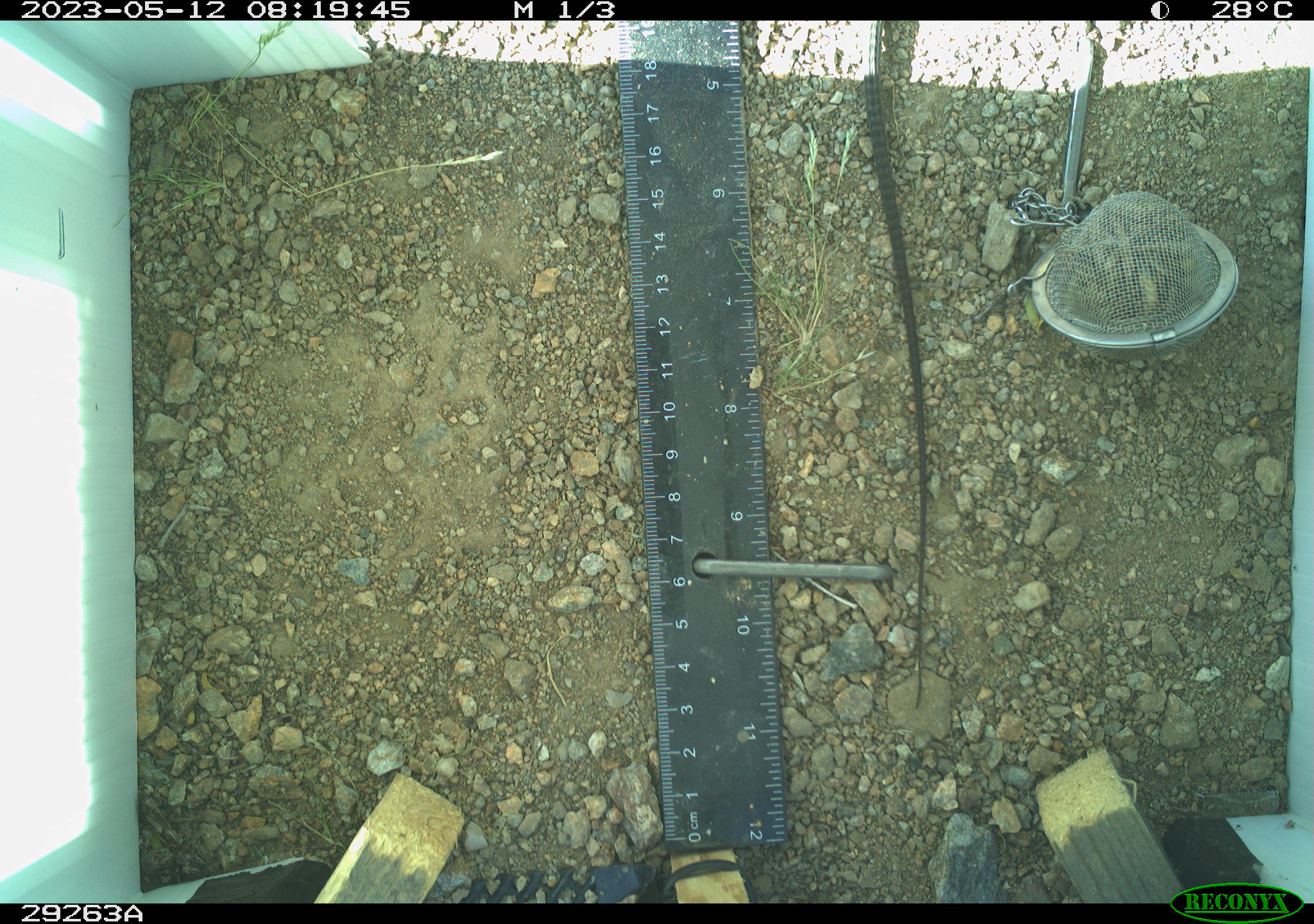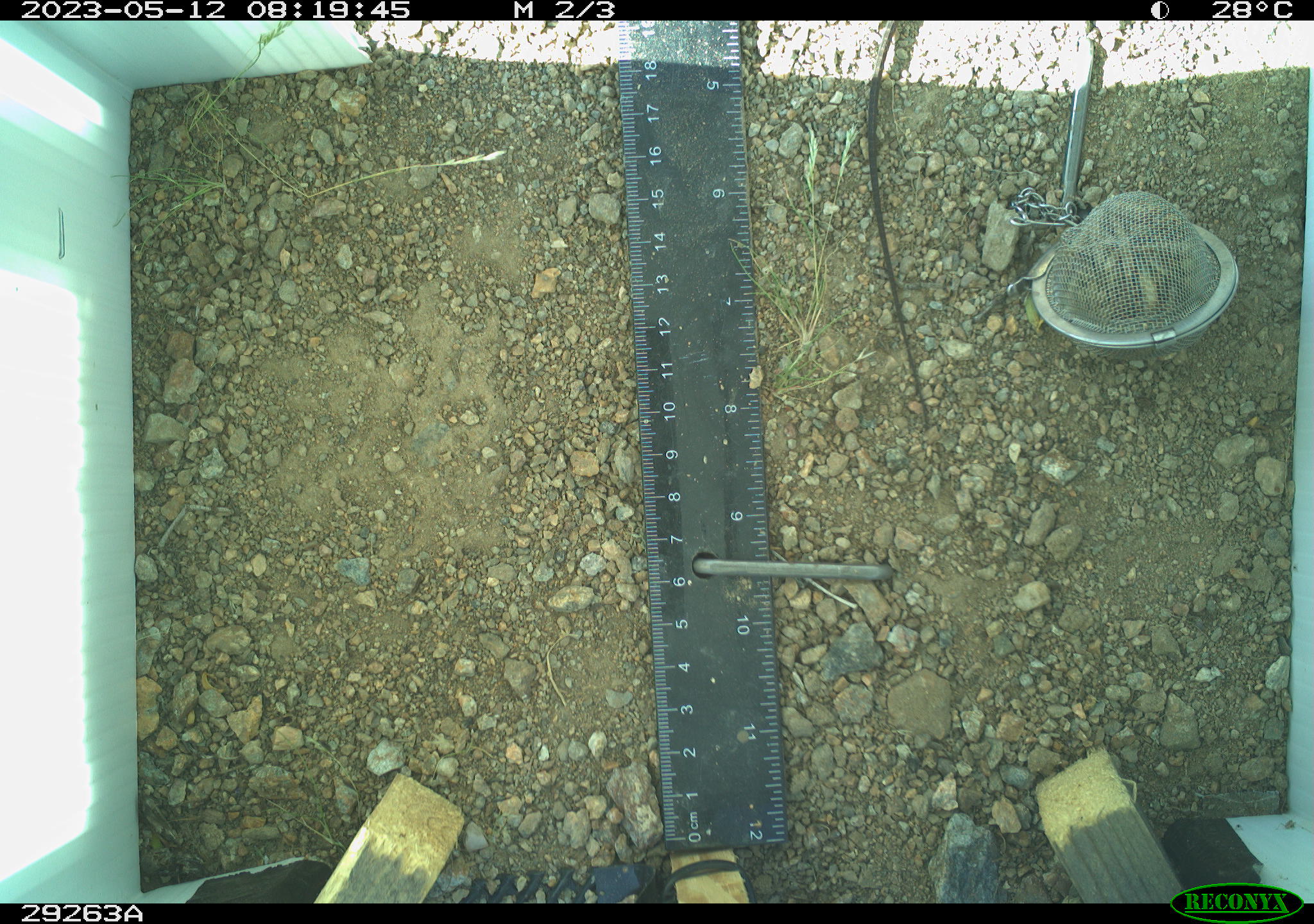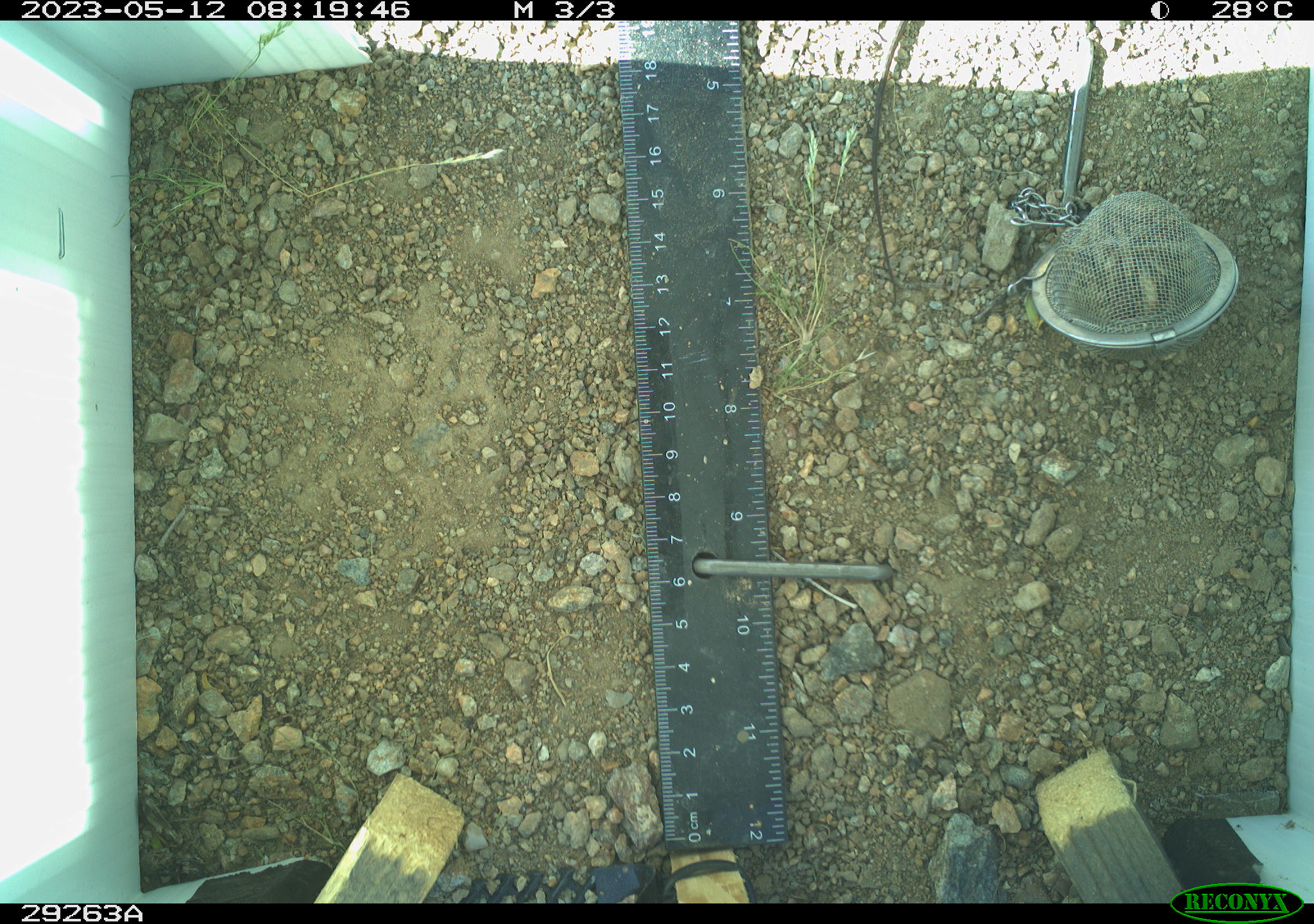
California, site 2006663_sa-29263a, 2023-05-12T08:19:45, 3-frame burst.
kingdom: Animalia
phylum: Chordata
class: Reptilia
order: Squamata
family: Teiidae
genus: Aspidoscelis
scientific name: Aspidoscelis tigris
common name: western whiptail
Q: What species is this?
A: Western whiptail (Aspidoscelis tigris).